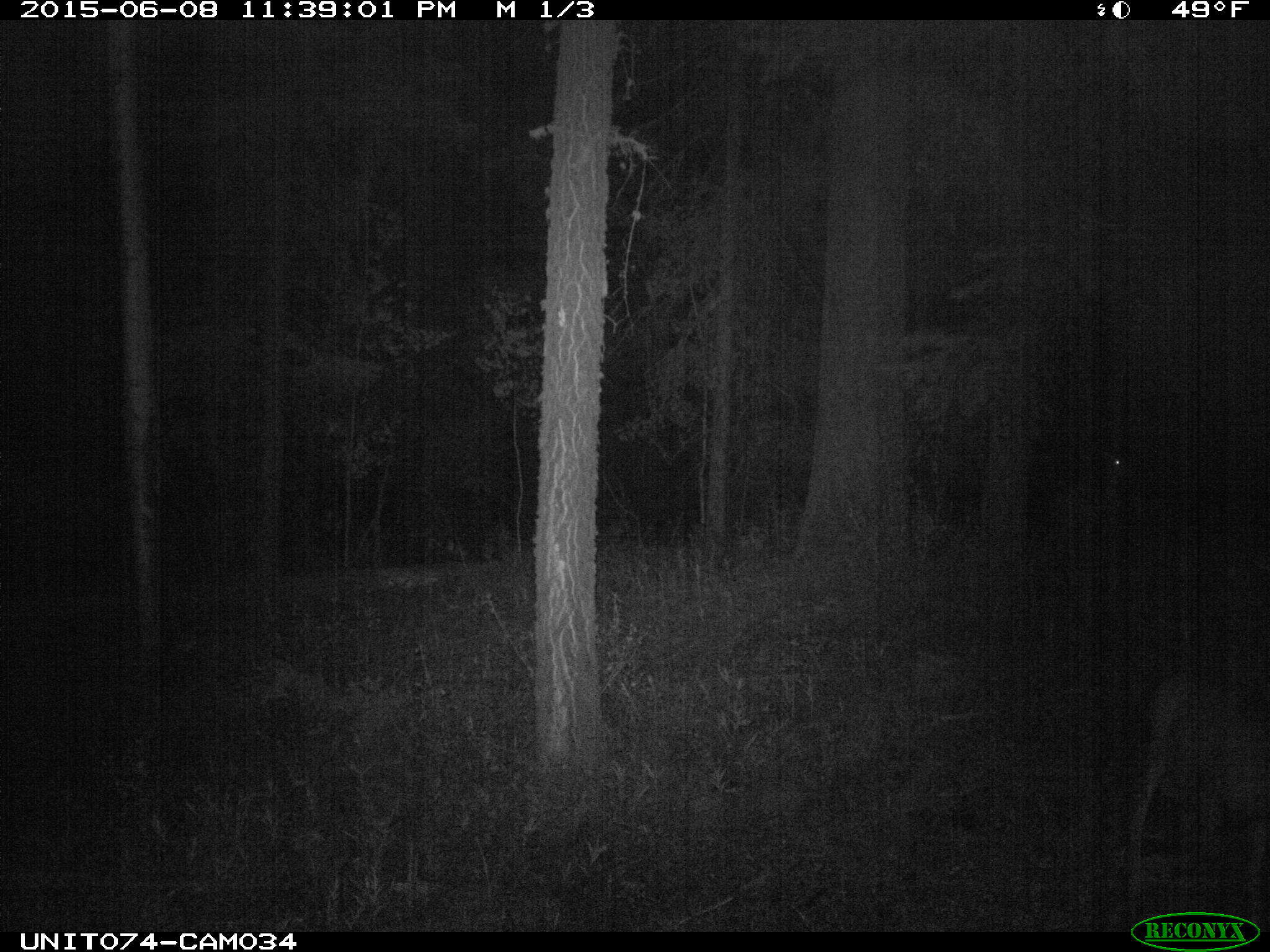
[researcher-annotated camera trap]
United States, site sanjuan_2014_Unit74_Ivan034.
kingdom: Animalia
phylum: Chordata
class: Mammalia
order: Artiodactyla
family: Cervidae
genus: Odocoileus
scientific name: Odocoileus hemionus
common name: mule deer